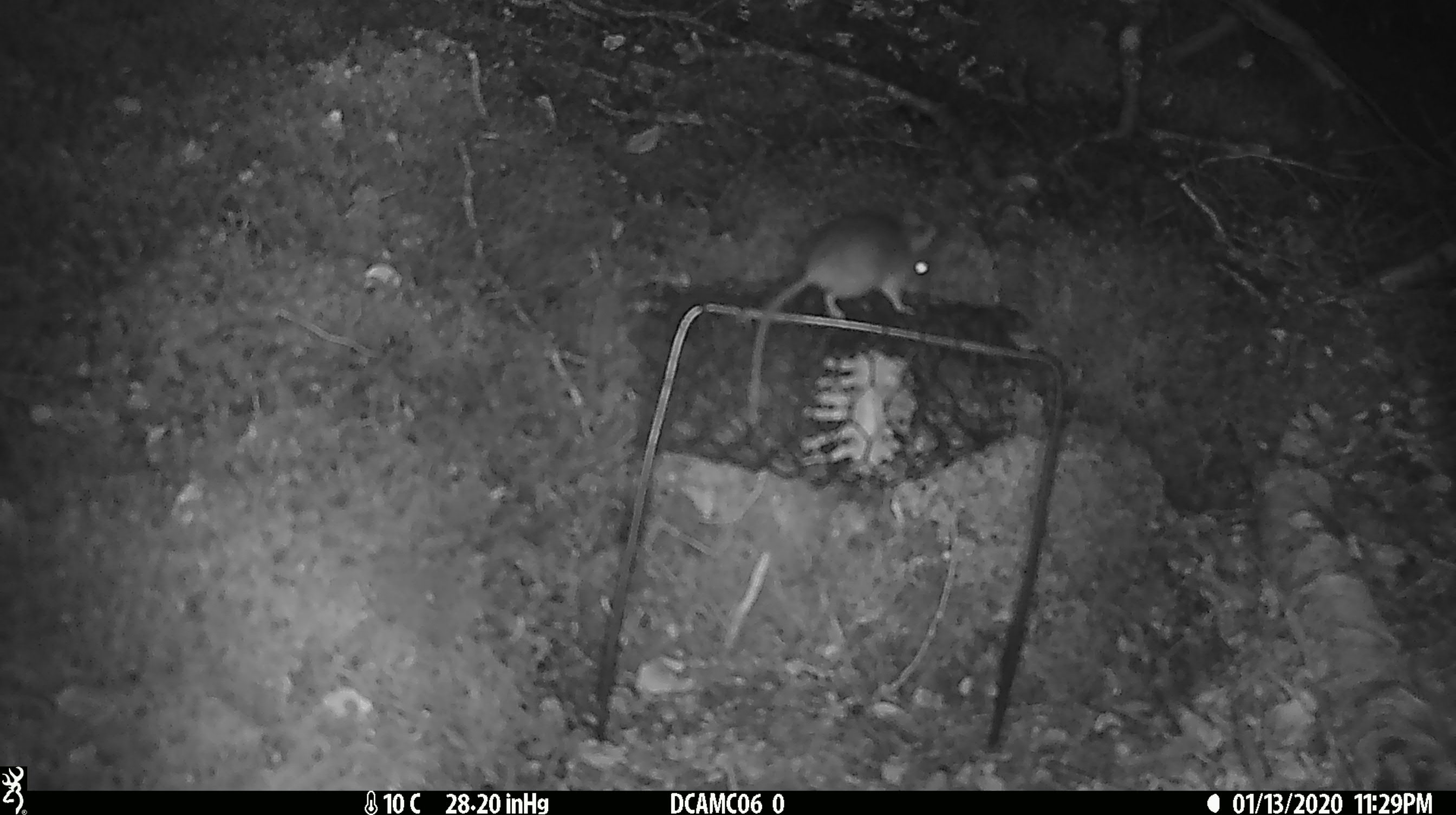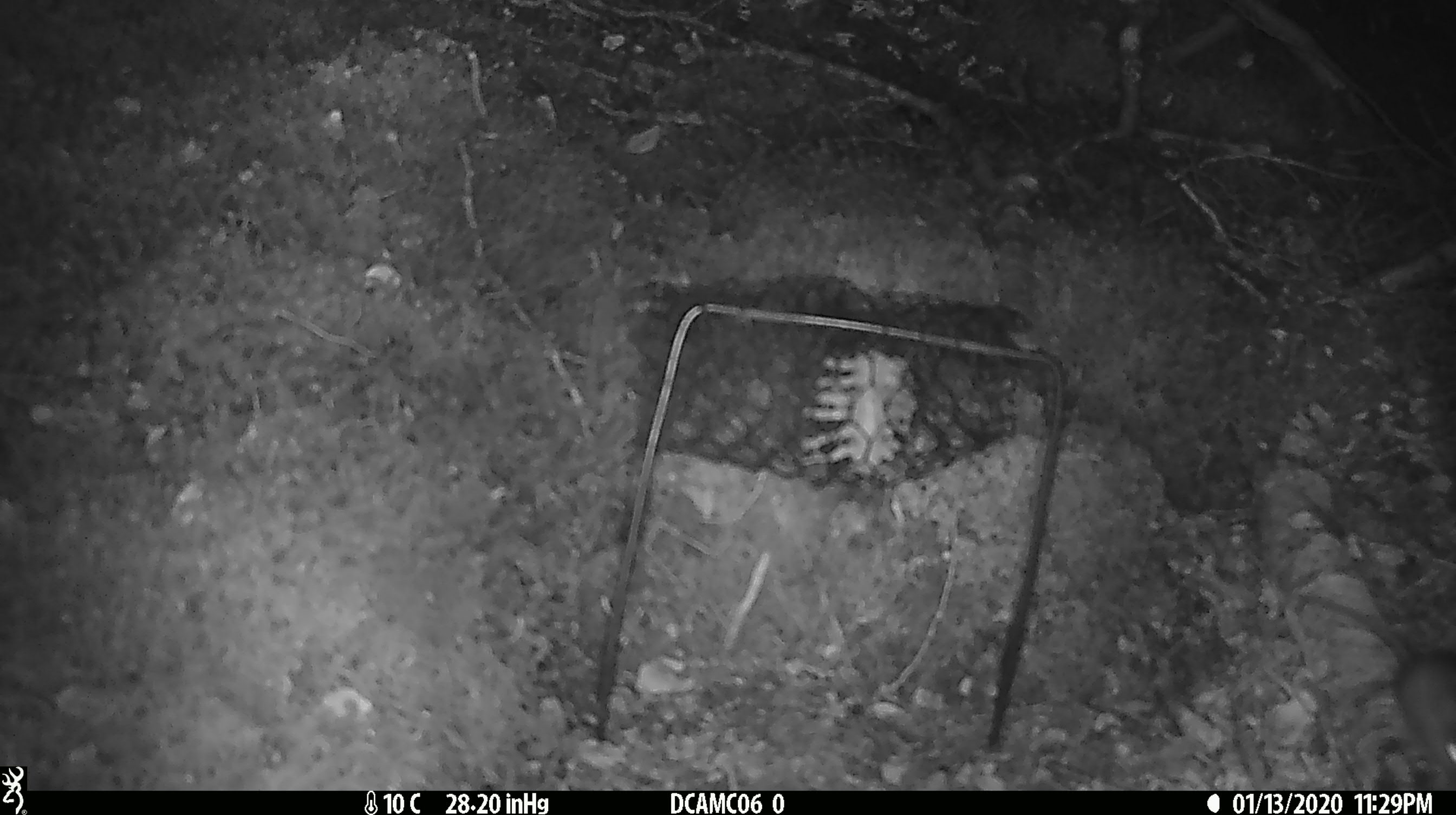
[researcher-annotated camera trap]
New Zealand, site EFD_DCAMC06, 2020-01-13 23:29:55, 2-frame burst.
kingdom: Animalia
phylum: Chordata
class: Mammalia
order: Rodentia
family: Muridae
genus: Mus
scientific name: Mus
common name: mouse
Mouse (Mus).